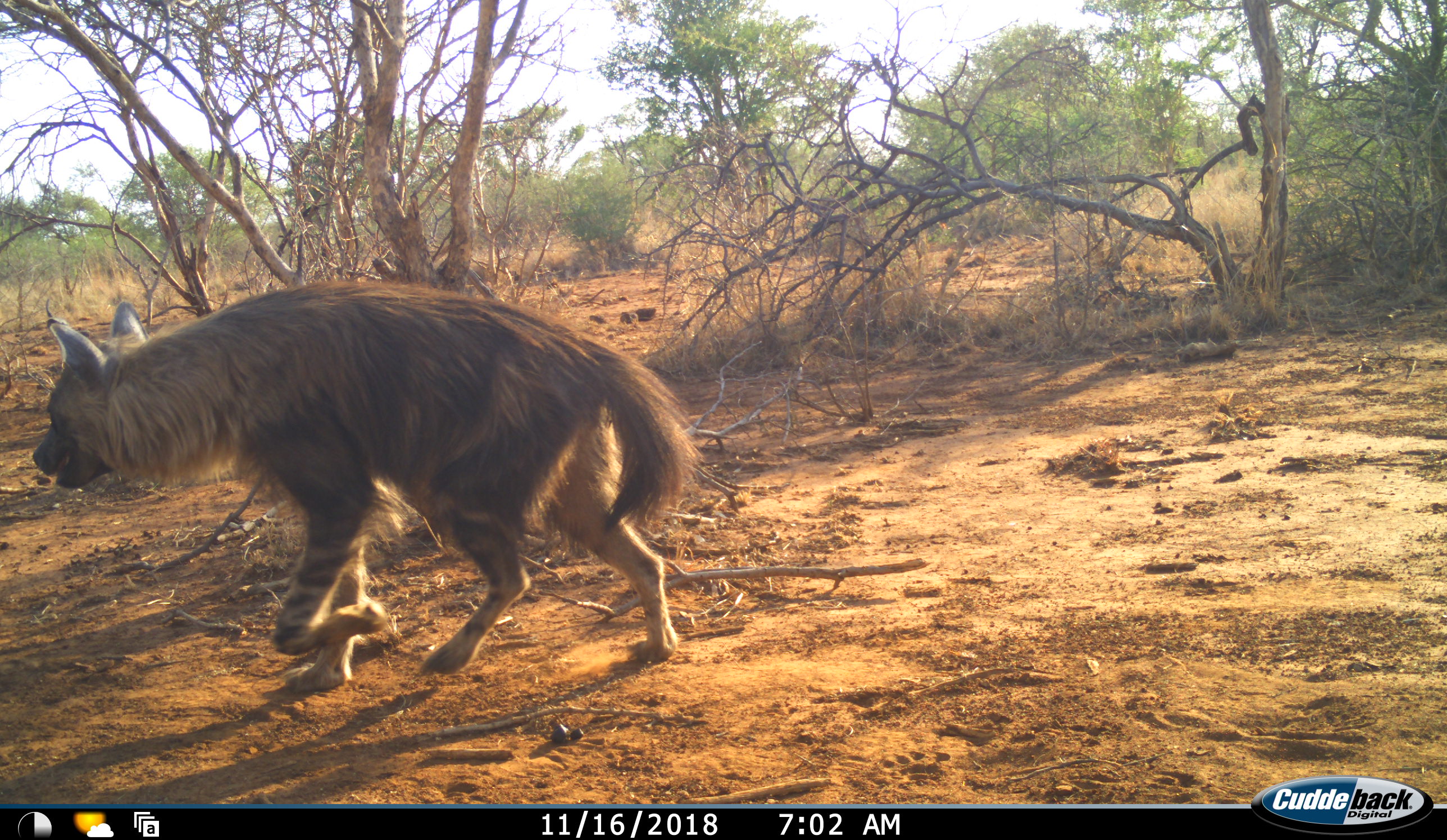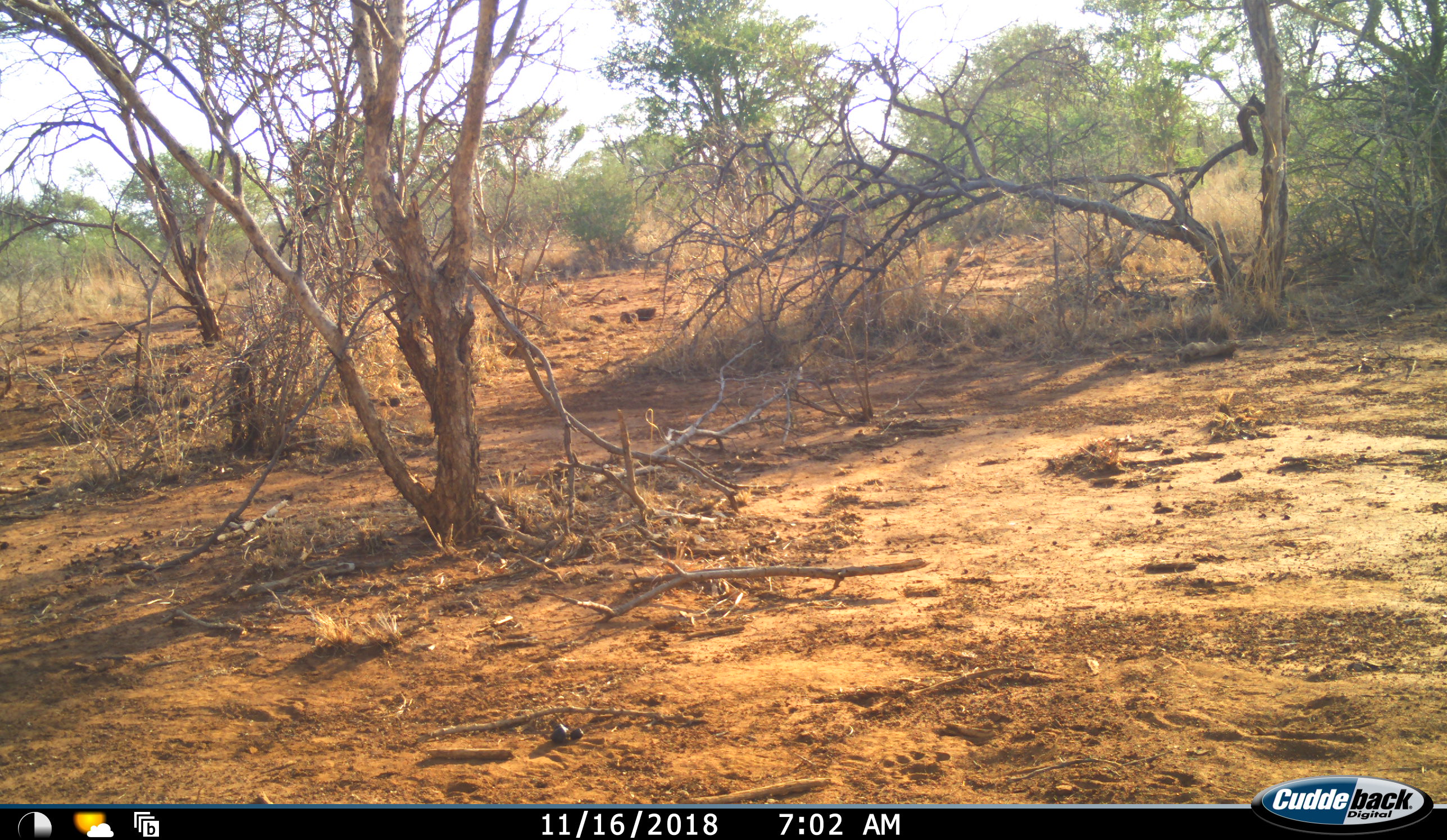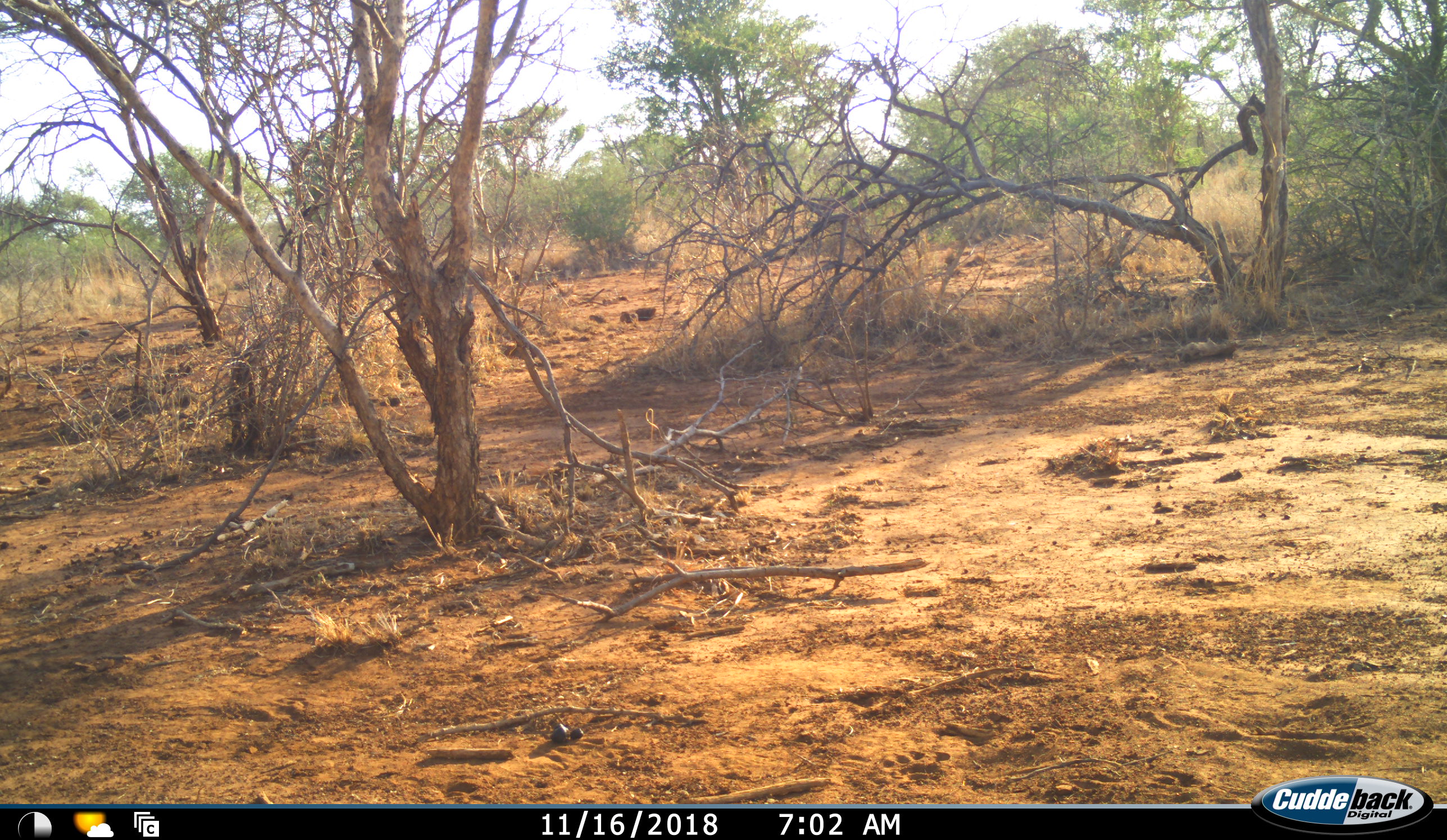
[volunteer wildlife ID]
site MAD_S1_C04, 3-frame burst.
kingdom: Animalia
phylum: Chordata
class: Mammalia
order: Carnivora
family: Hyaenidae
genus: Parahyaena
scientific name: Parahyaena brunnea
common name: brown hyena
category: hyenabrown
Hyenabrown (brown hyena) (Parahyaena brunnea), count 1. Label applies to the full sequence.